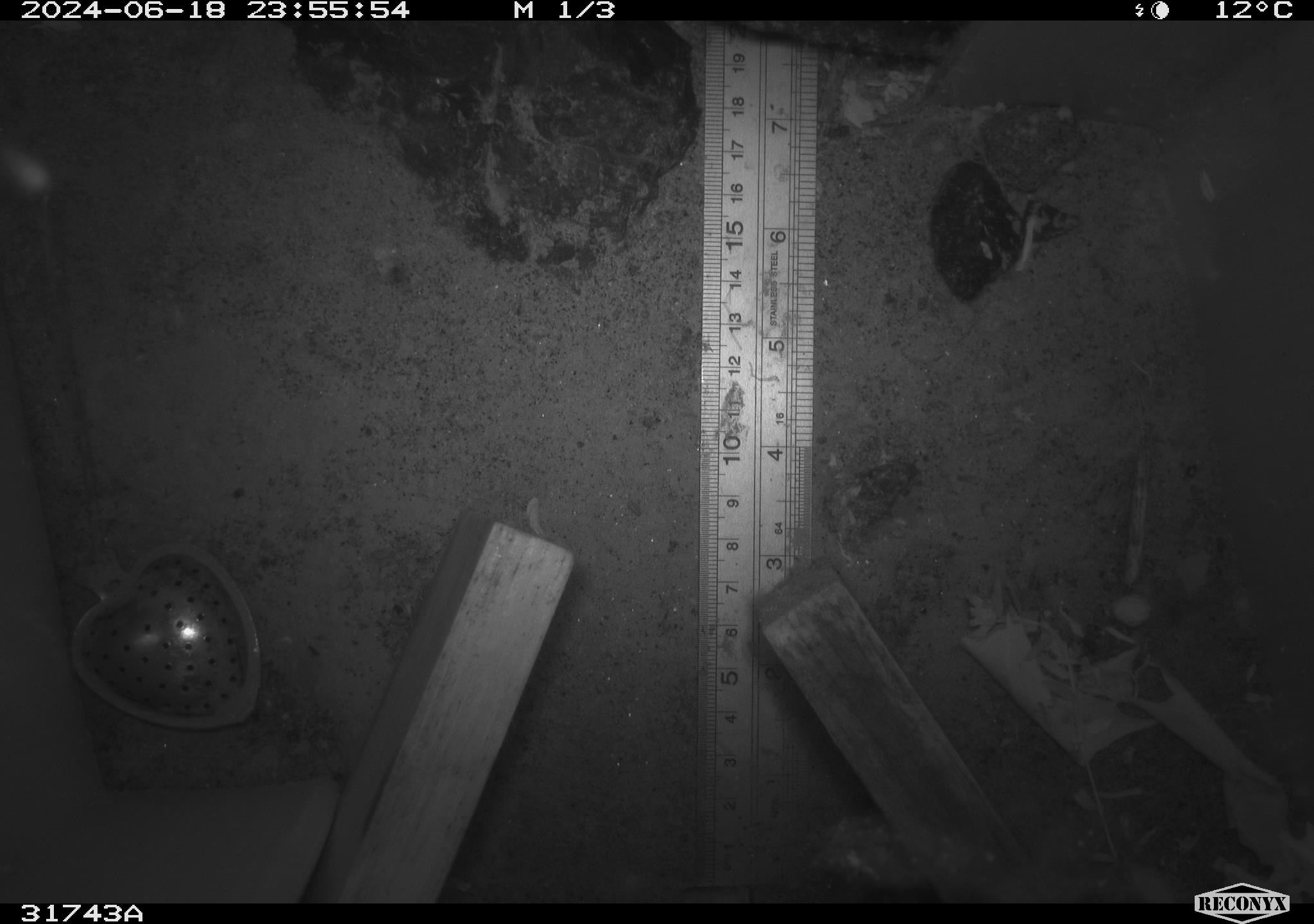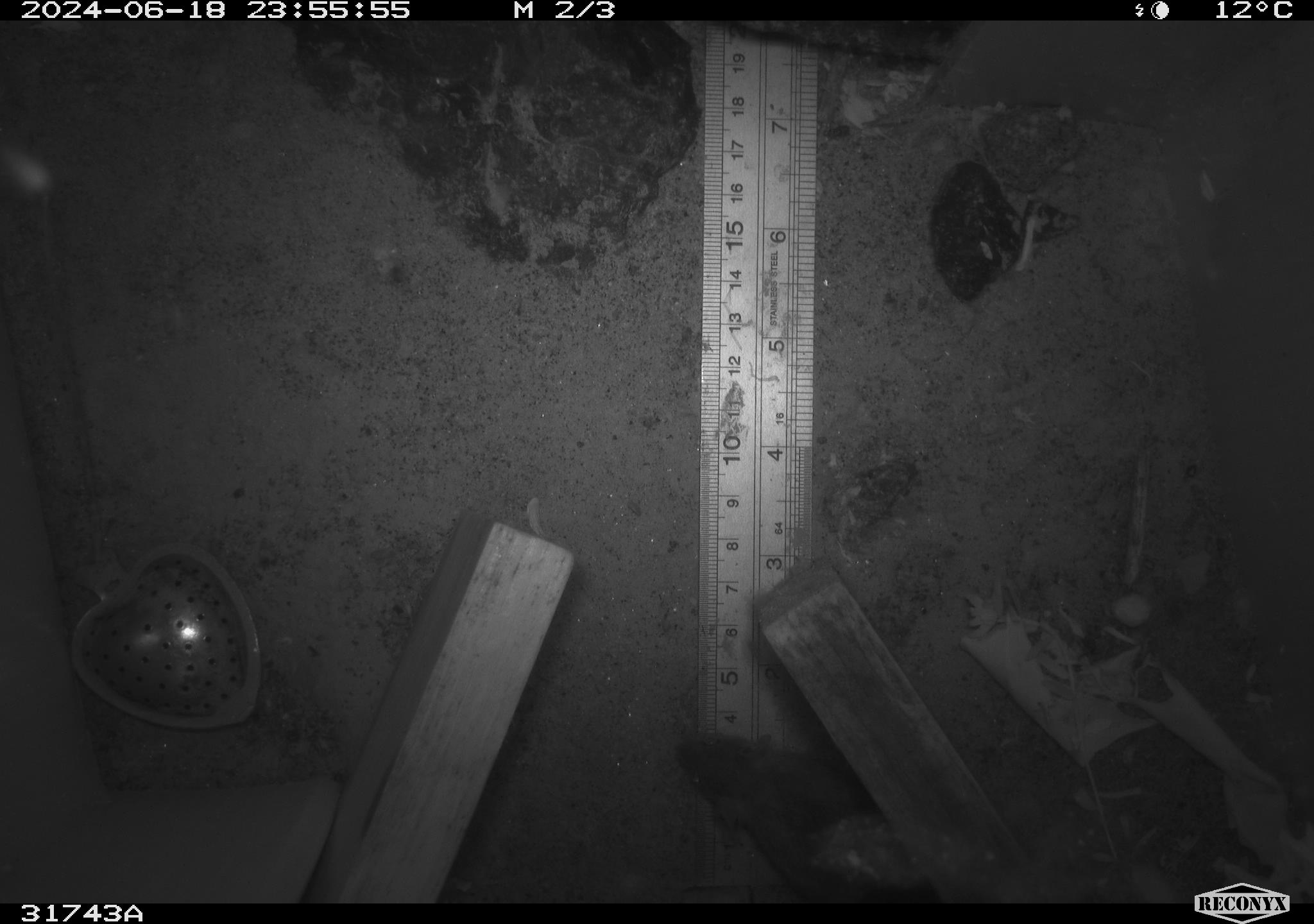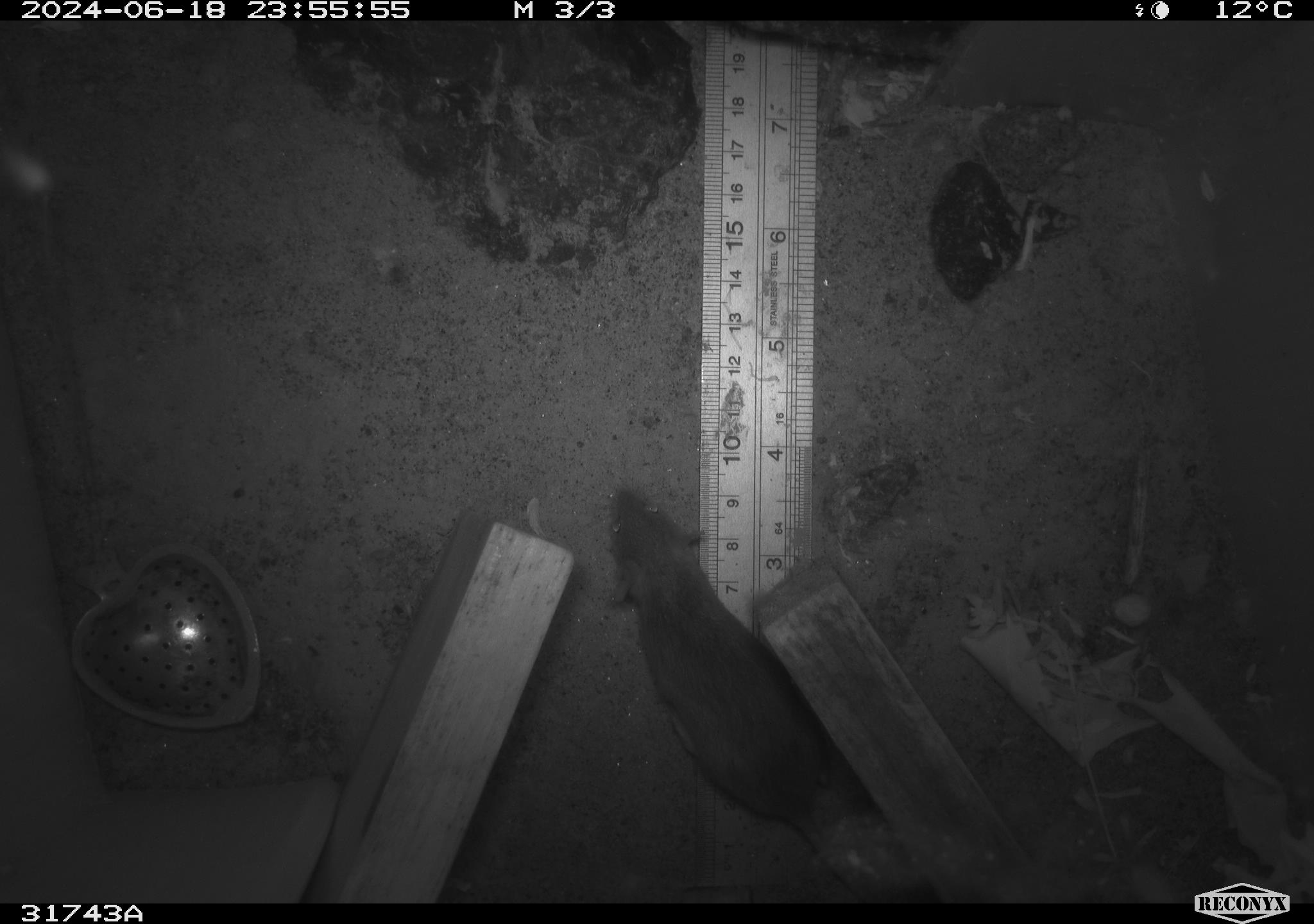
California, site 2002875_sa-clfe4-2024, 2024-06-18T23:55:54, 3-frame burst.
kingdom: Animalia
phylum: Chordata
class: Mammalia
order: Rodentia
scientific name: Rodentia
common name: mouse species